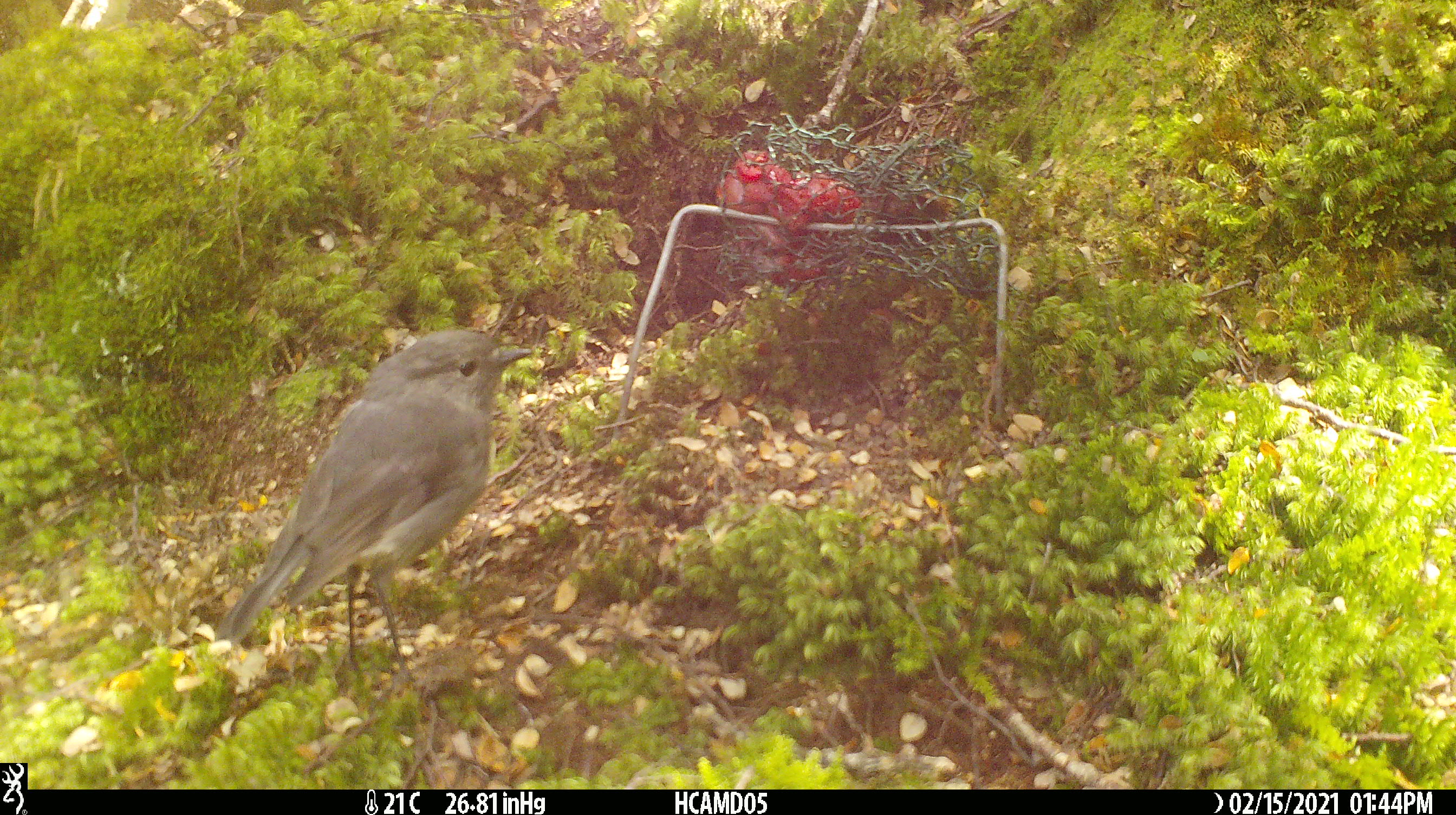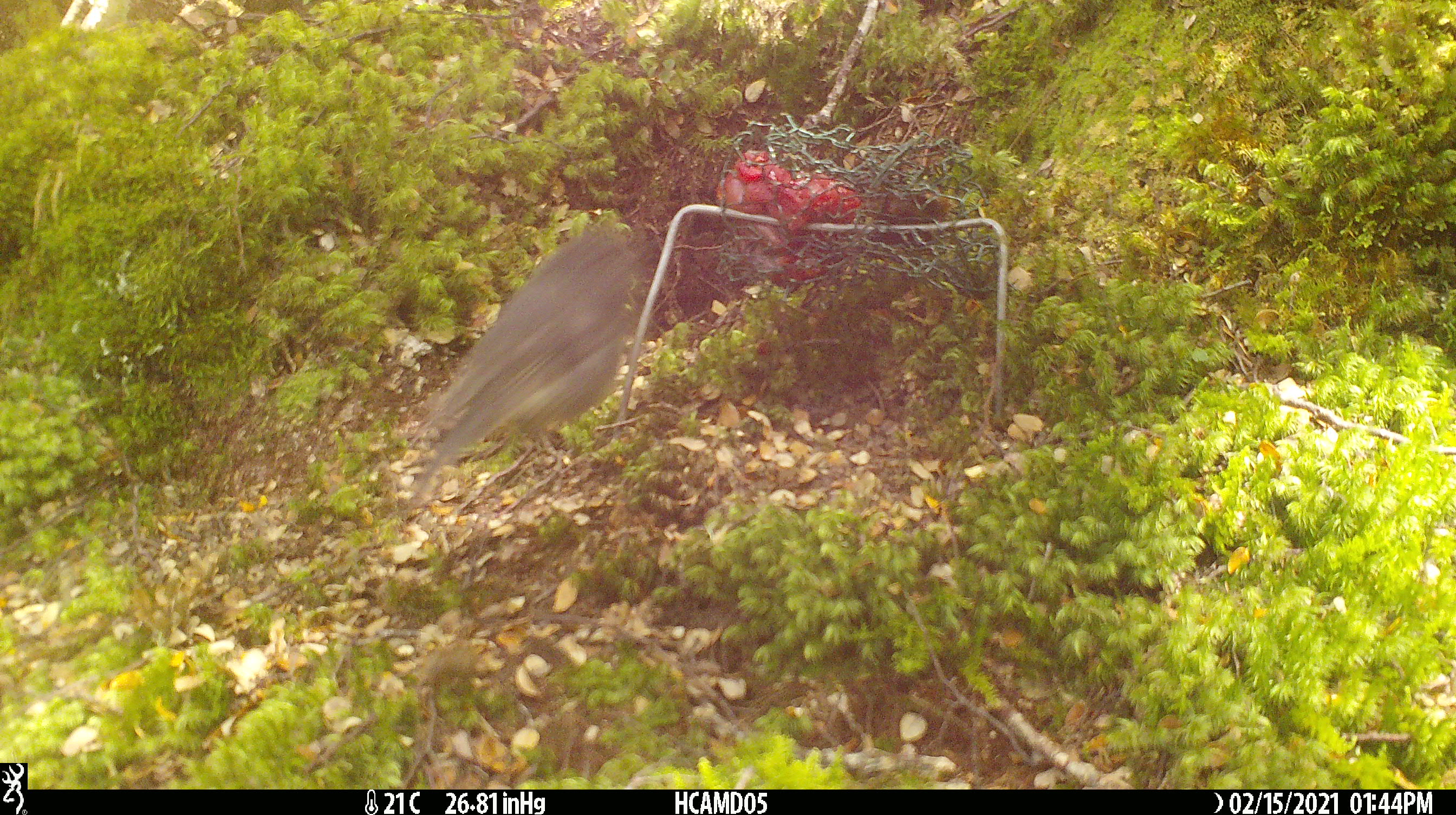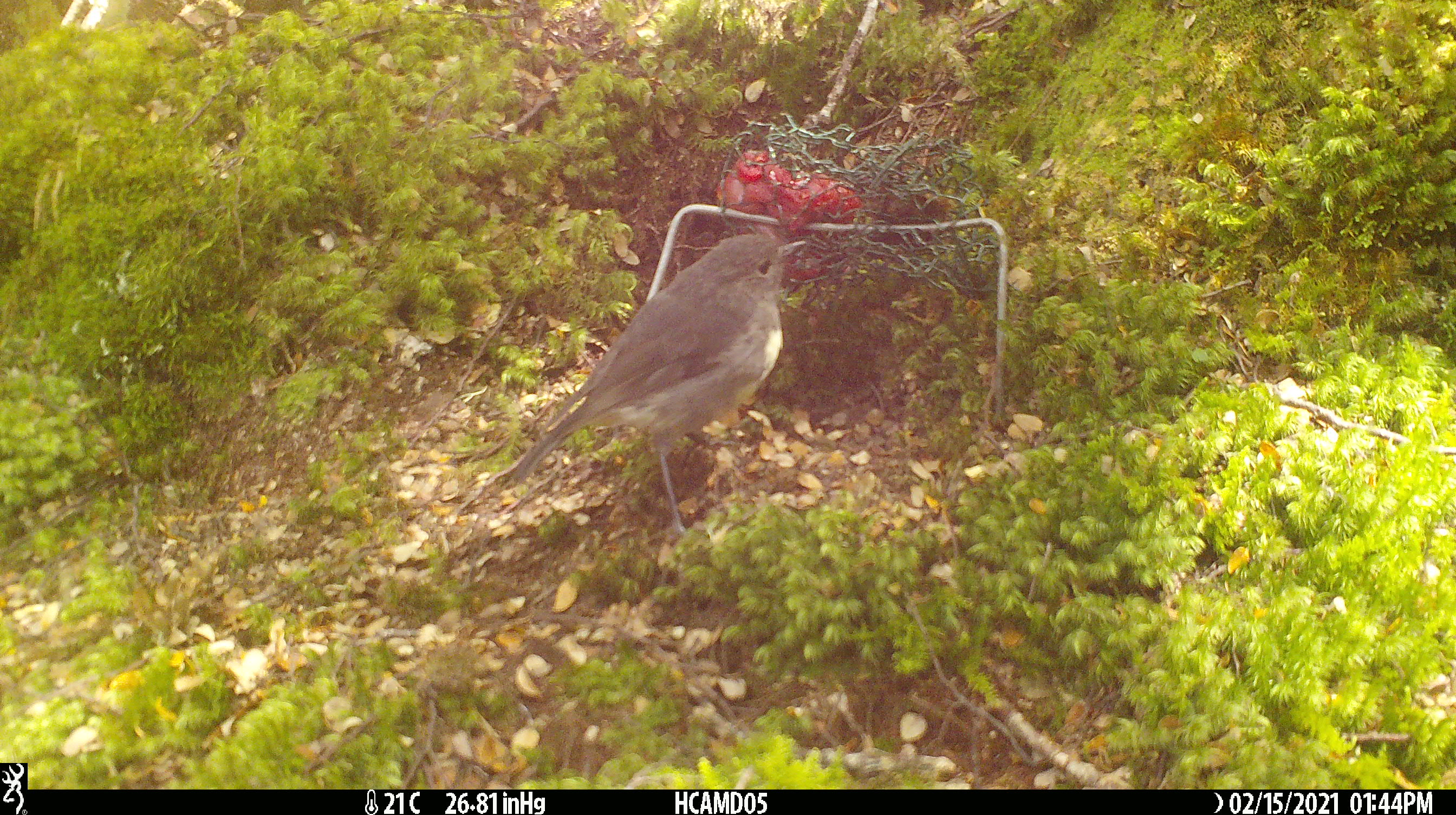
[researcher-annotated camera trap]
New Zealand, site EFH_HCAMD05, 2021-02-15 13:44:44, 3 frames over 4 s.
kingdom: Animalia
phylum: Chordata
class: Aves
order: Passeriformes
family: Petroicidae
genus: Petroica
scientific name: Petroica australis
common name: new zealand robin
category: robin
Robin (new zealand robin) (Petroica australis).